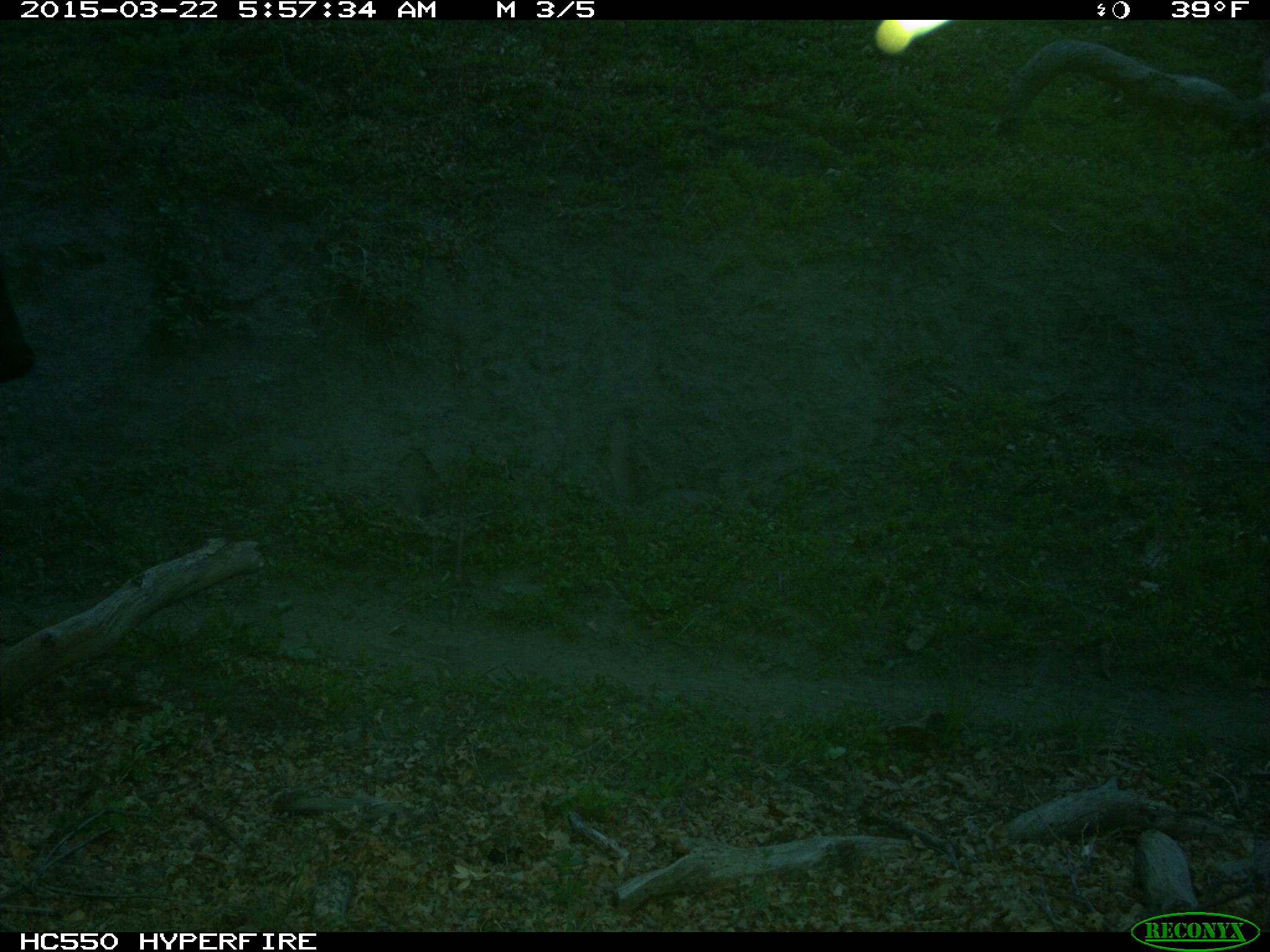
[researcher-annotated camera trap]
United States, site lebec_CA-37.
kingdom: Animalia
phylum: Chordata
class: Mammalia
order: Artiodactyla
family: Bovidae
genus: Bos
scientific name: Bos taurus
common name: domestic cow